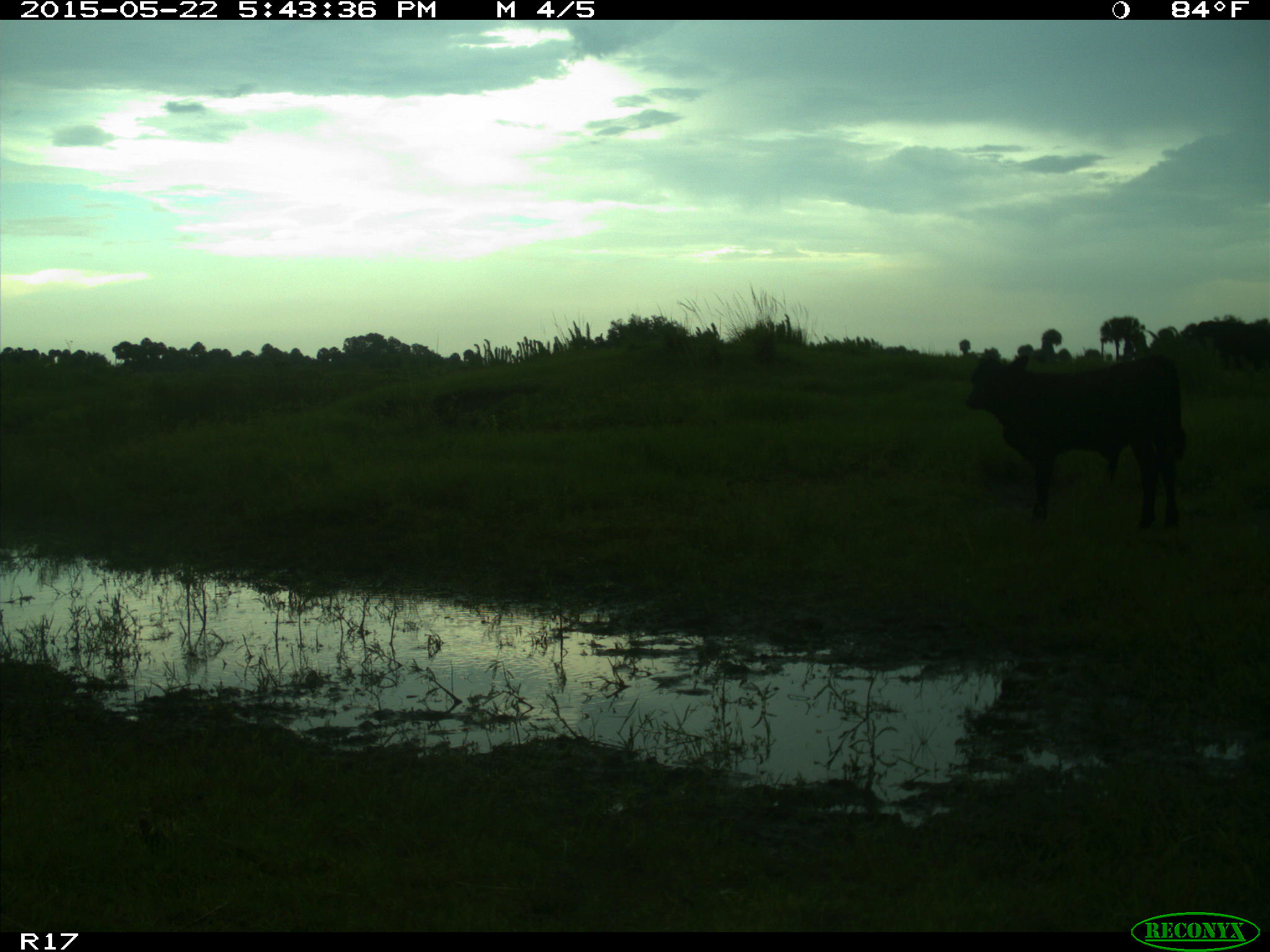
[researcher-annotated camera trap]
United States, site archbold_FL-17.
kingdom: Animalia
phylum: Chordata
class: Mammalia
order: Artiodactyla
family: Bovidae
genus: Bos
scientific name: Bos taurus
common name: domestic cow